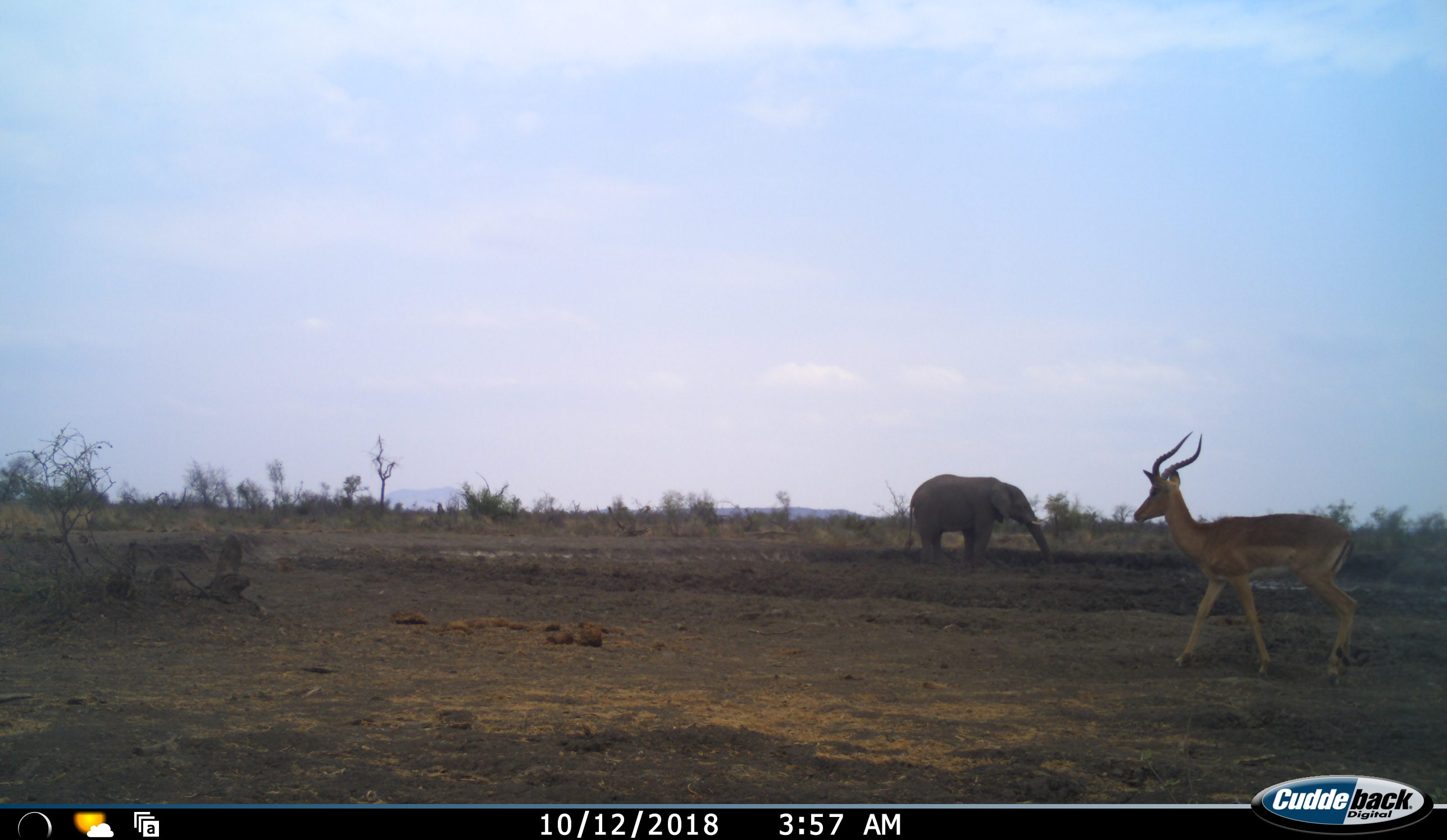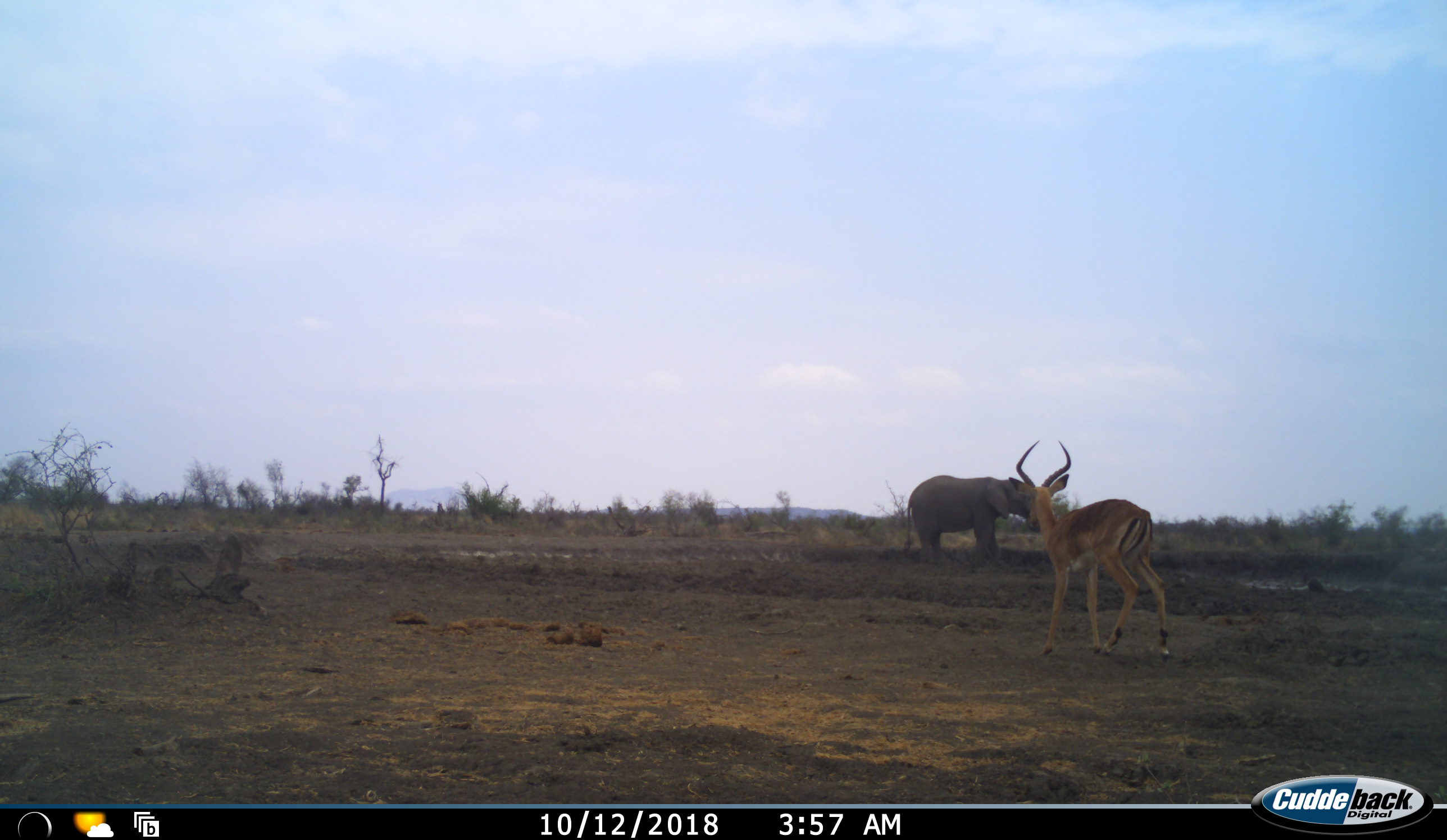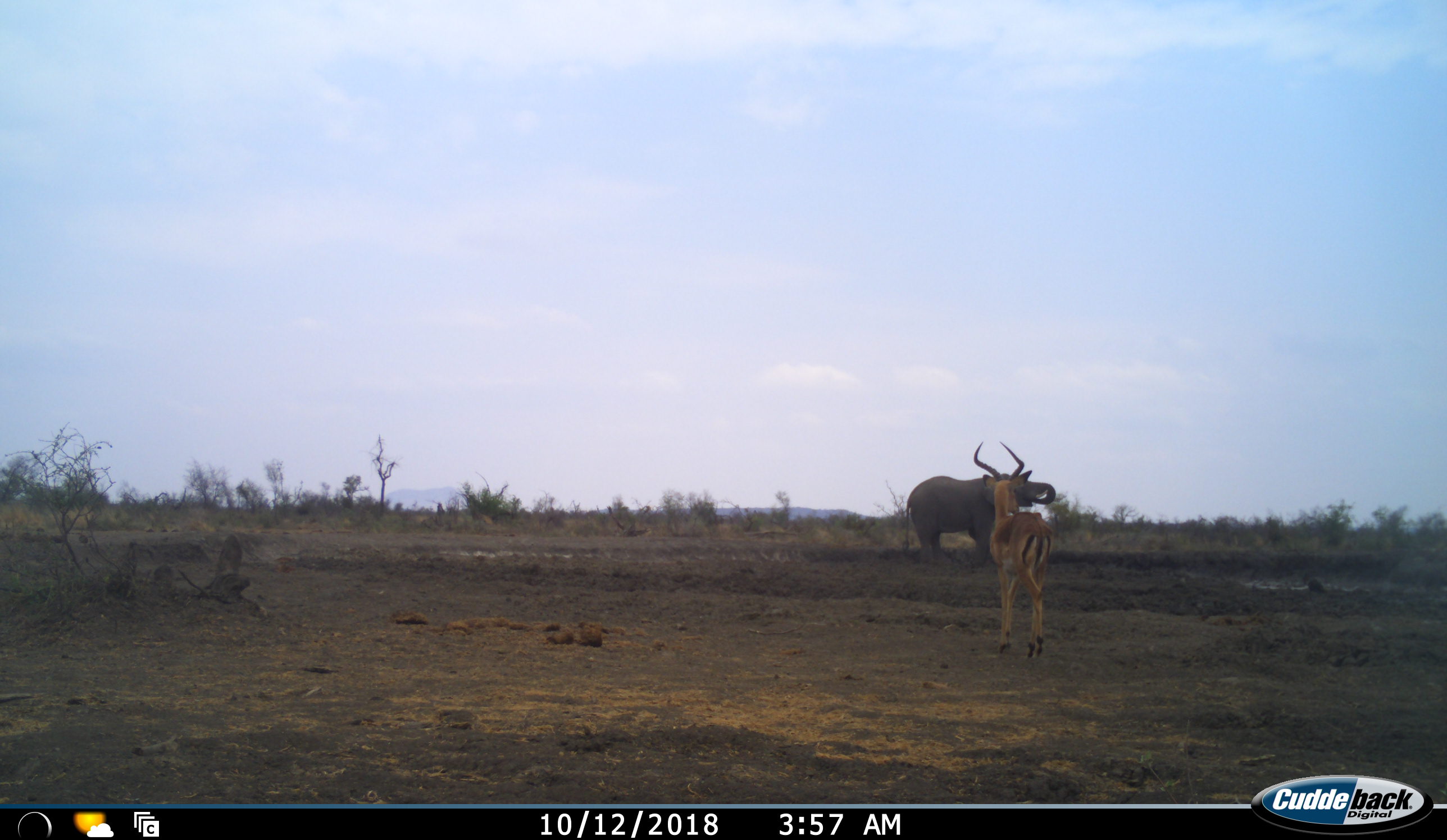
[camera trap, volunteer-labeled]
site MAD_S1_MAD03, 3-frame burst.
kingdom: Animalia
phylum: Chordata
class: Mammalia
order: Proboscidea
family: Elephantidae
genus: Loxodonta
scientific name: Loxodonta africana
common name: african bush elephant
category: elephant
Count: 1.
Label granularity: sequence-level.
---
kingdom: Animalia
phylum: Chordata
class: Mammalia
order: Artiodactyla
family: Bovidae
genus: Aepyceros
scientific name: Aepyceros melampus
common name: impala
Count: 1.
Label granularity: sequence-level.